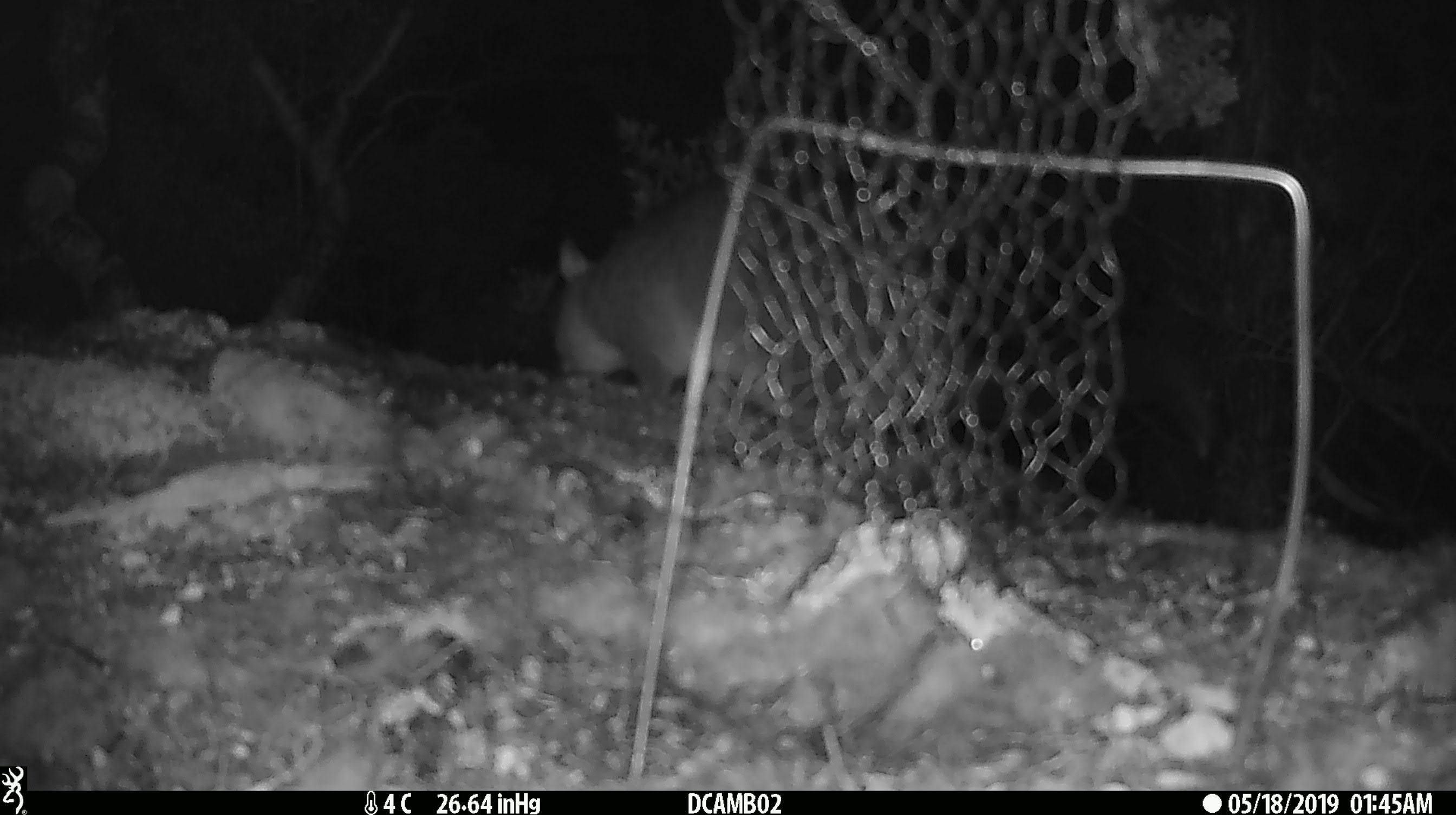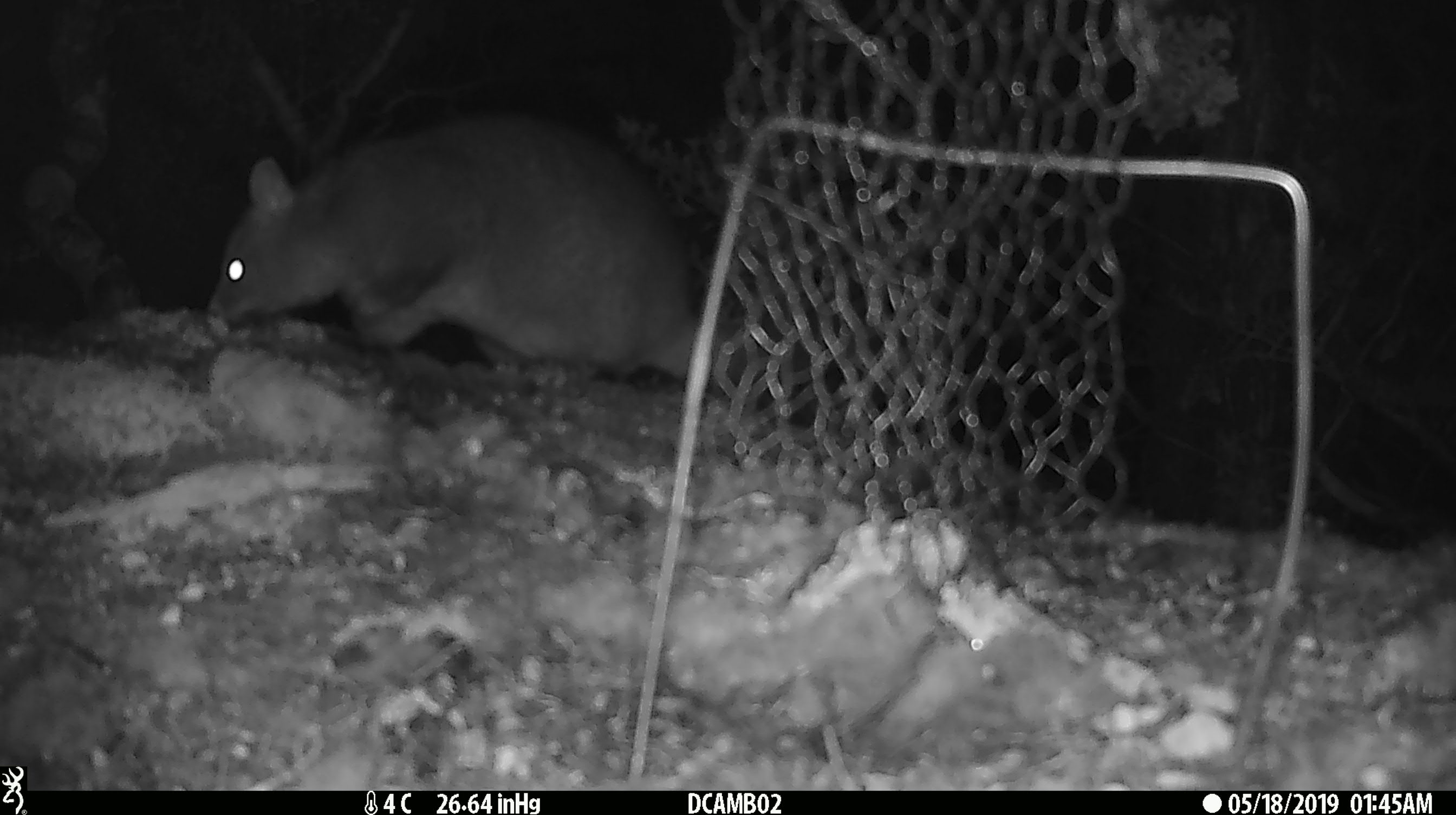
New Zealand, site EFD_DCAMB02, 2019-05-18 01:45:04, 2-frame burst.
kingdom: Animalia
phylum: Chordata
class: Mammalia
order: Diprotodontia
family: Phalangeridae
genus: Trichosurus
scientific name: Trichosurus vulpecula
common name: common brushtail possum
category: possum